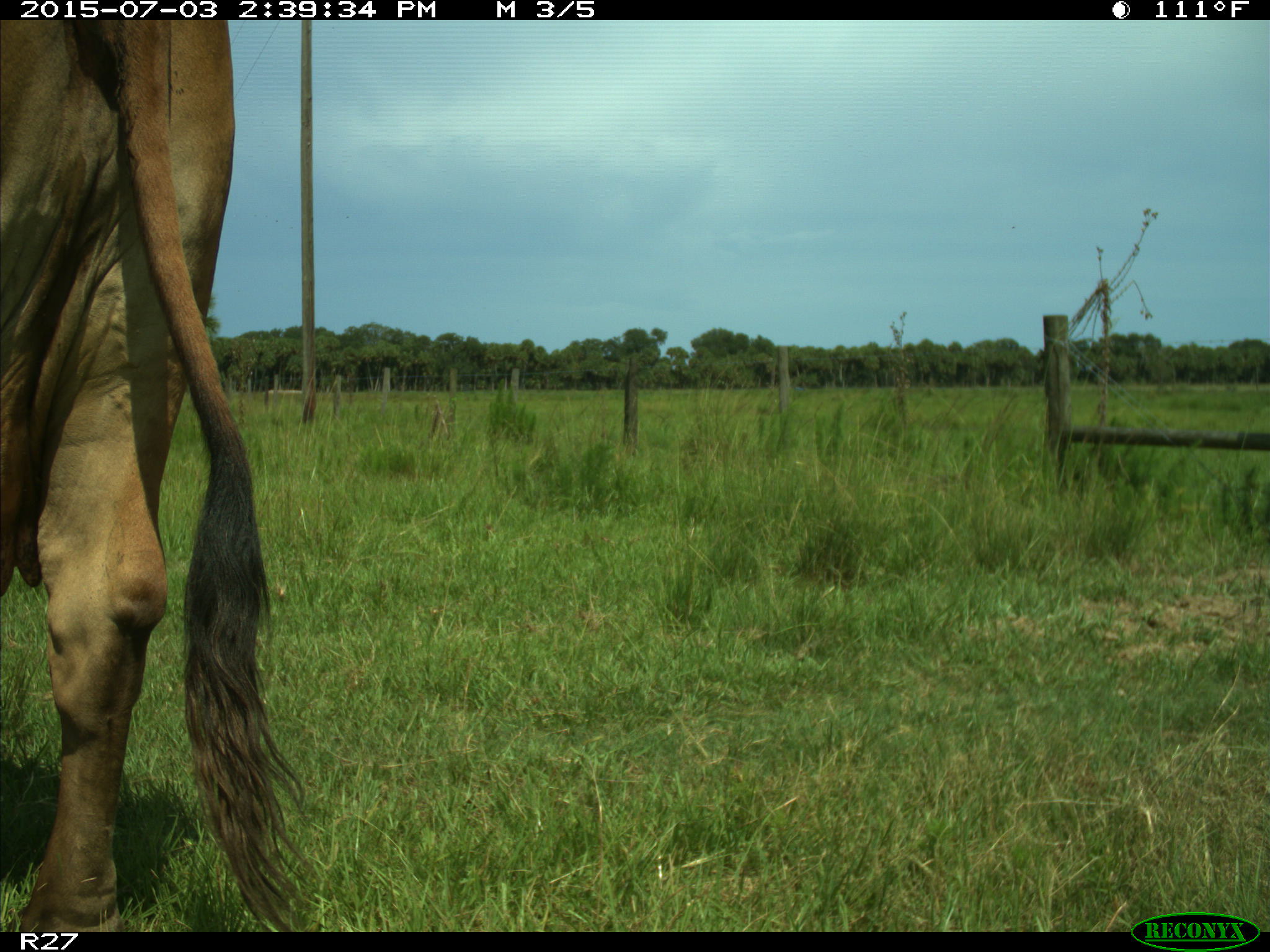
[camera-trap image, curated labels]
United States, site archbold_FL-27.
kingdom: Animalia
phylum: Chordata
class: Mammalia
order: Artiodactyla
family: Bovidae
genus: Bos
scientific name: Bos taurus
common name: domestic cow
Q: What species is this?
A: Bos taurus (domestic cow).